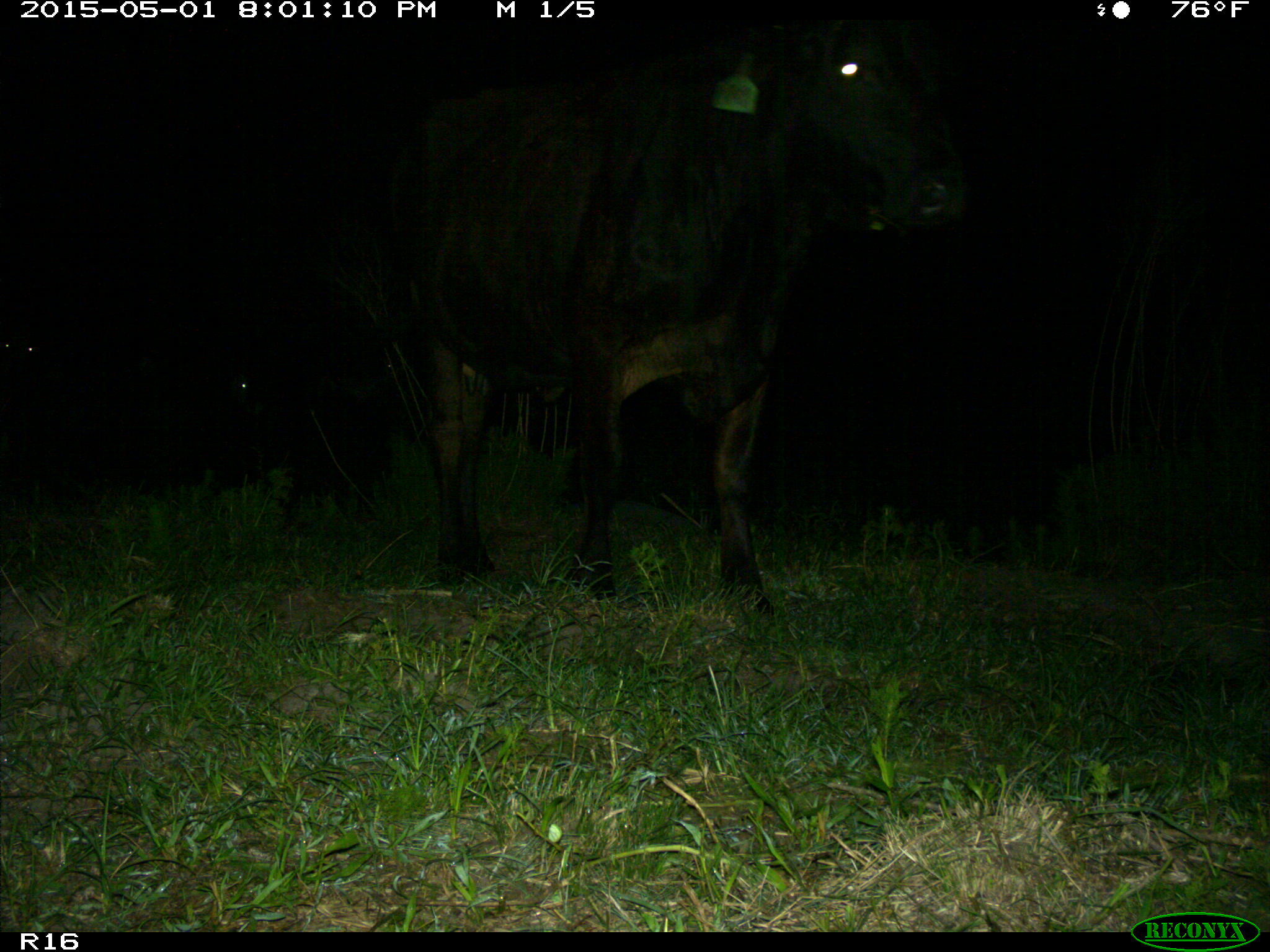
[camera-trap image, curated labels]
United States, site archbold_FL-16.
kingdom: Animalia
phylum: Chordata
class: Mammalia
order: Artiodactyla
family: Bovidae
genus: Bos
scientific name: Bos taurus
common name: domestic cow